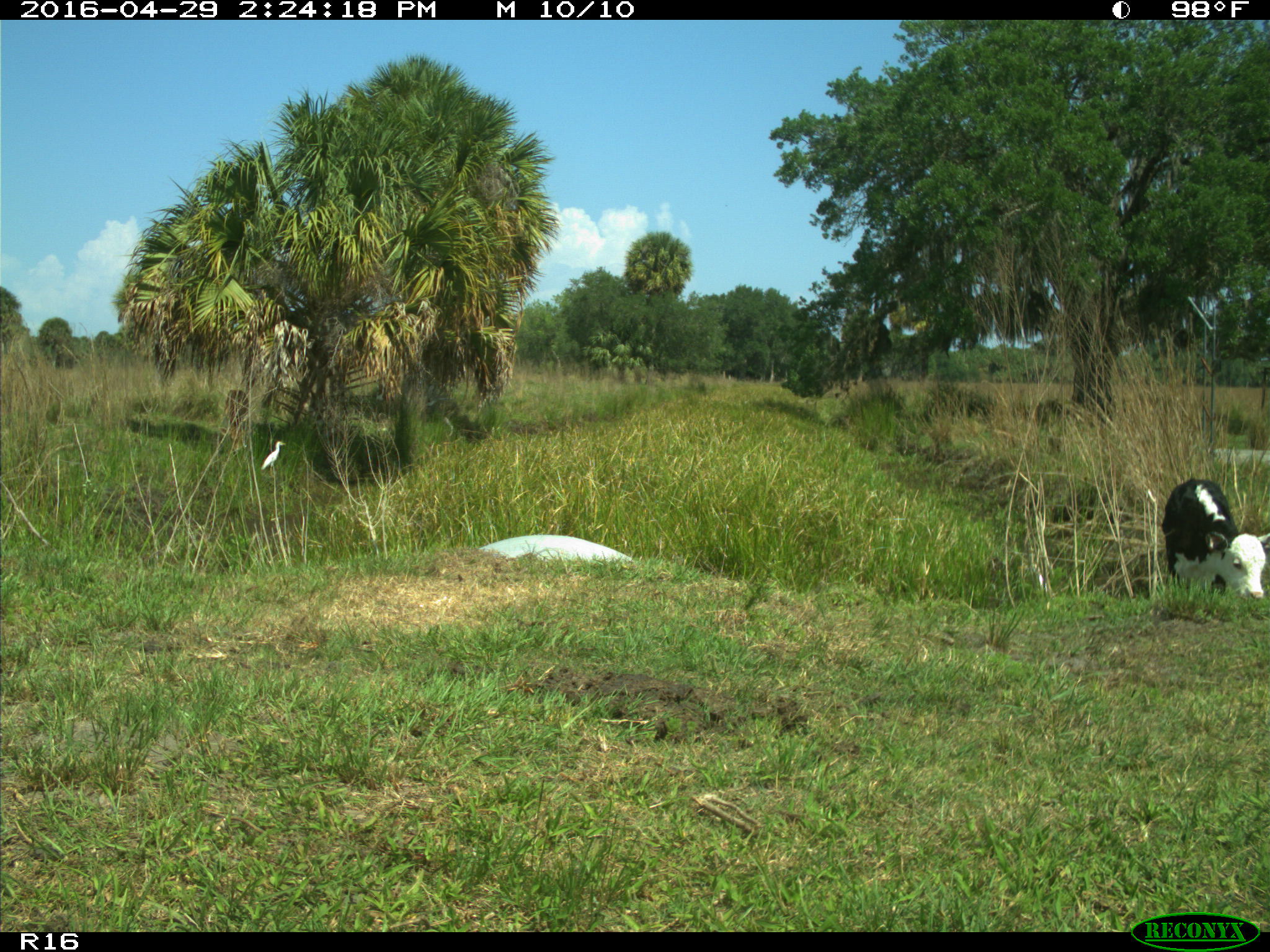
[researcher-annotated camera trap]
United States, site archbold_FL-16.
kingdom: Animalia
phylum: Chordata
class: Mammalia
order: Artiodactyla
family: Bovidae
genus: Bos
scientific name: Bos taurus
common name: domestic cow